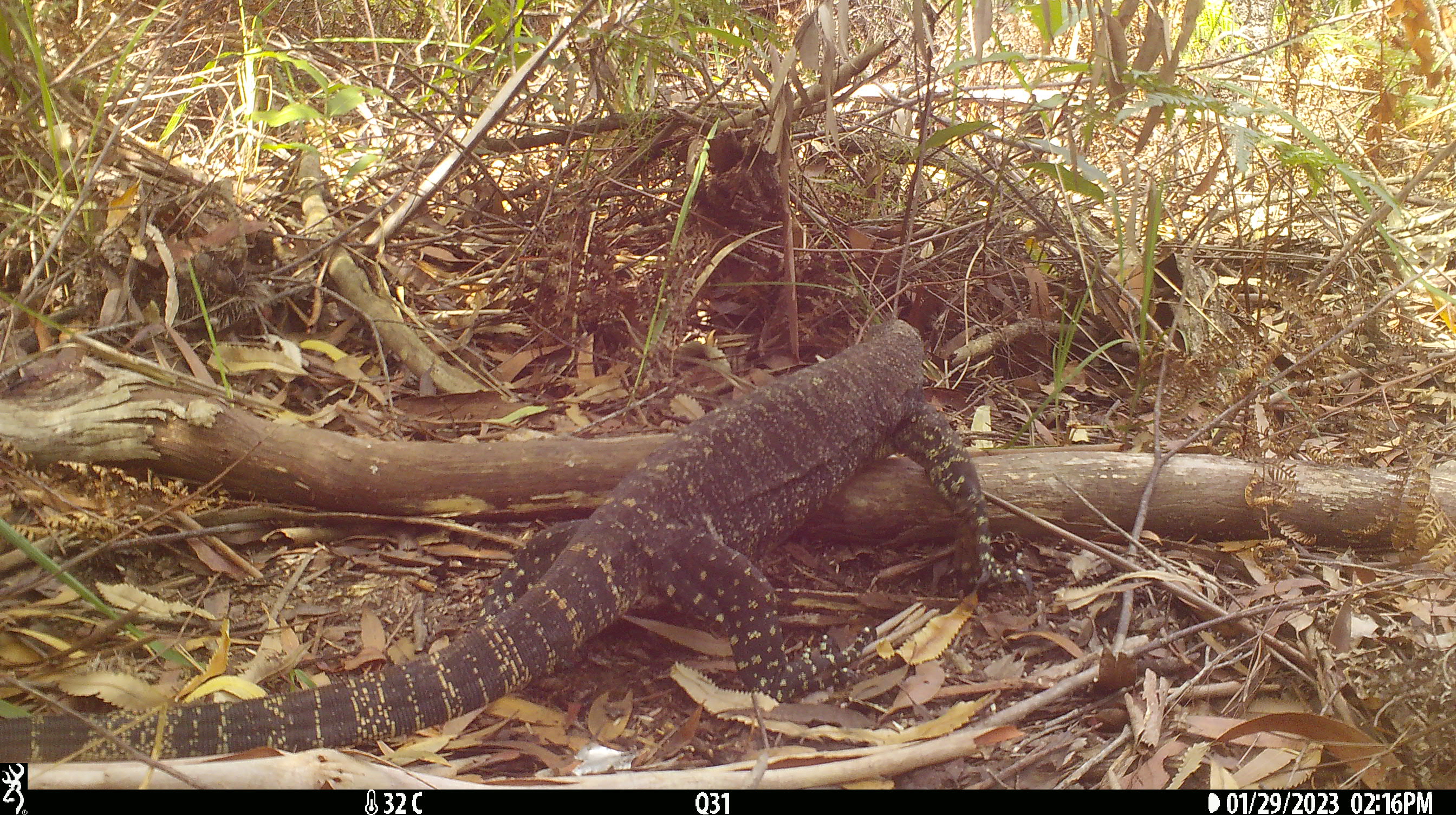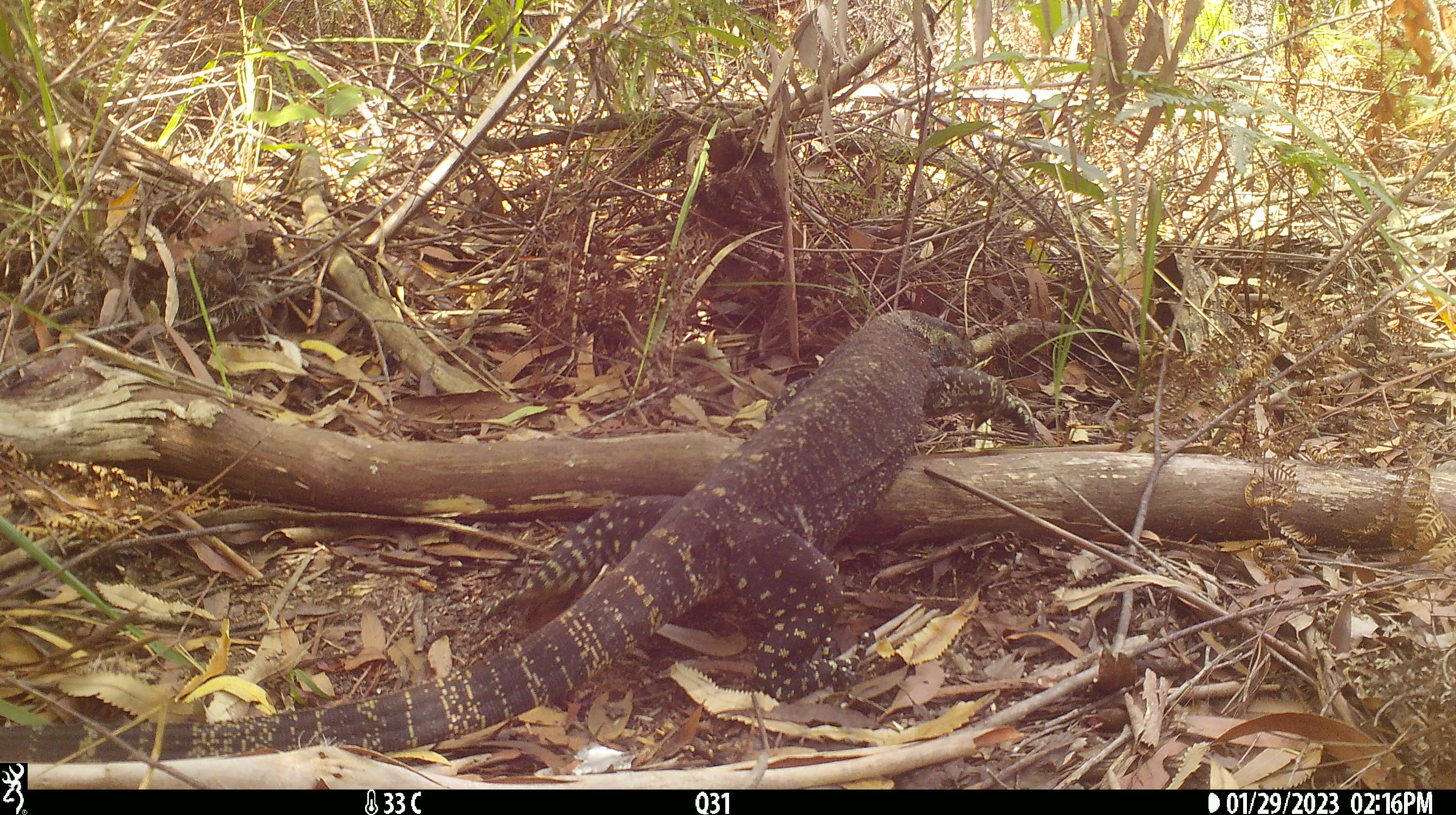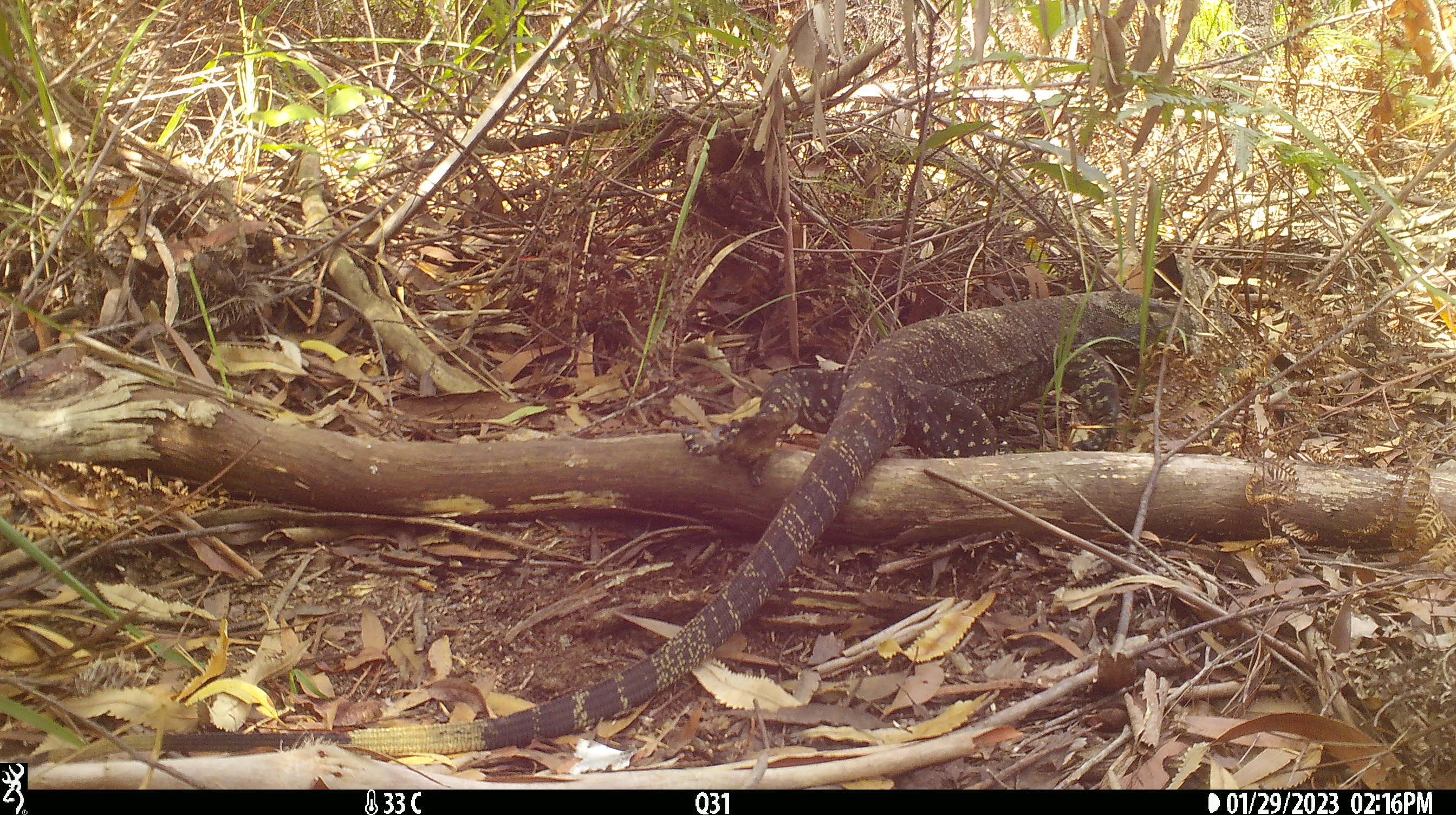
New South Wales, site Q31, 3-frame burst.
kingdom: Animalia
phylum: Chordata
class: Reptilia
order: Squamata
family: Varanidae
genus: Varanus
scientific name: Varanus varius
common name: lace monitor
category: goanna